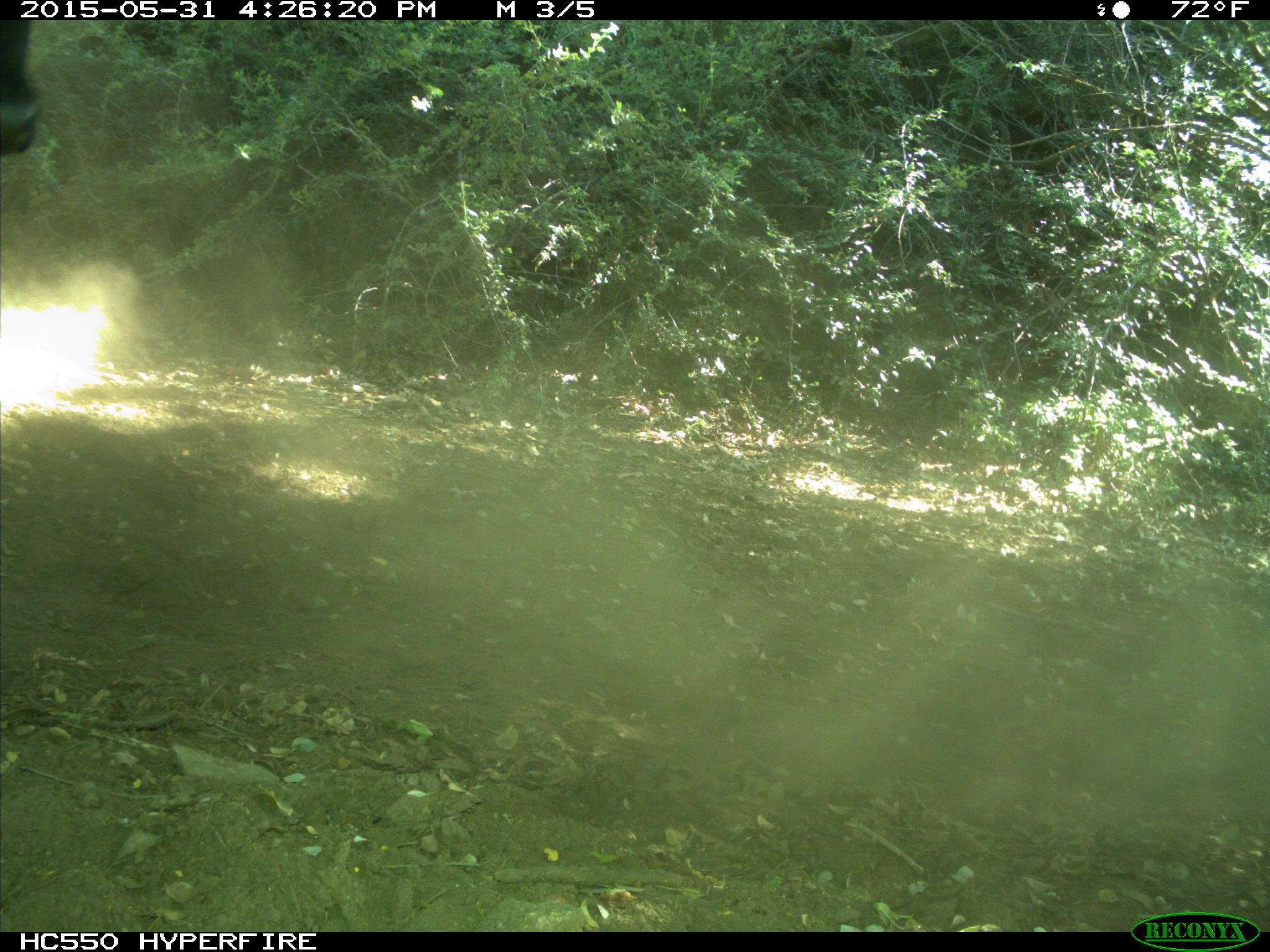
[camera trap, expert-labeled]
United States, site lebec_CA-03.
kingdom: Animalia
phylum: Chordata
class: Mammalia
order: Artiodactyla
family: Bovidae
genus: Bos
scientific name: Bos taurus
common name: domestic cow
Bos taurus (domestic cow).